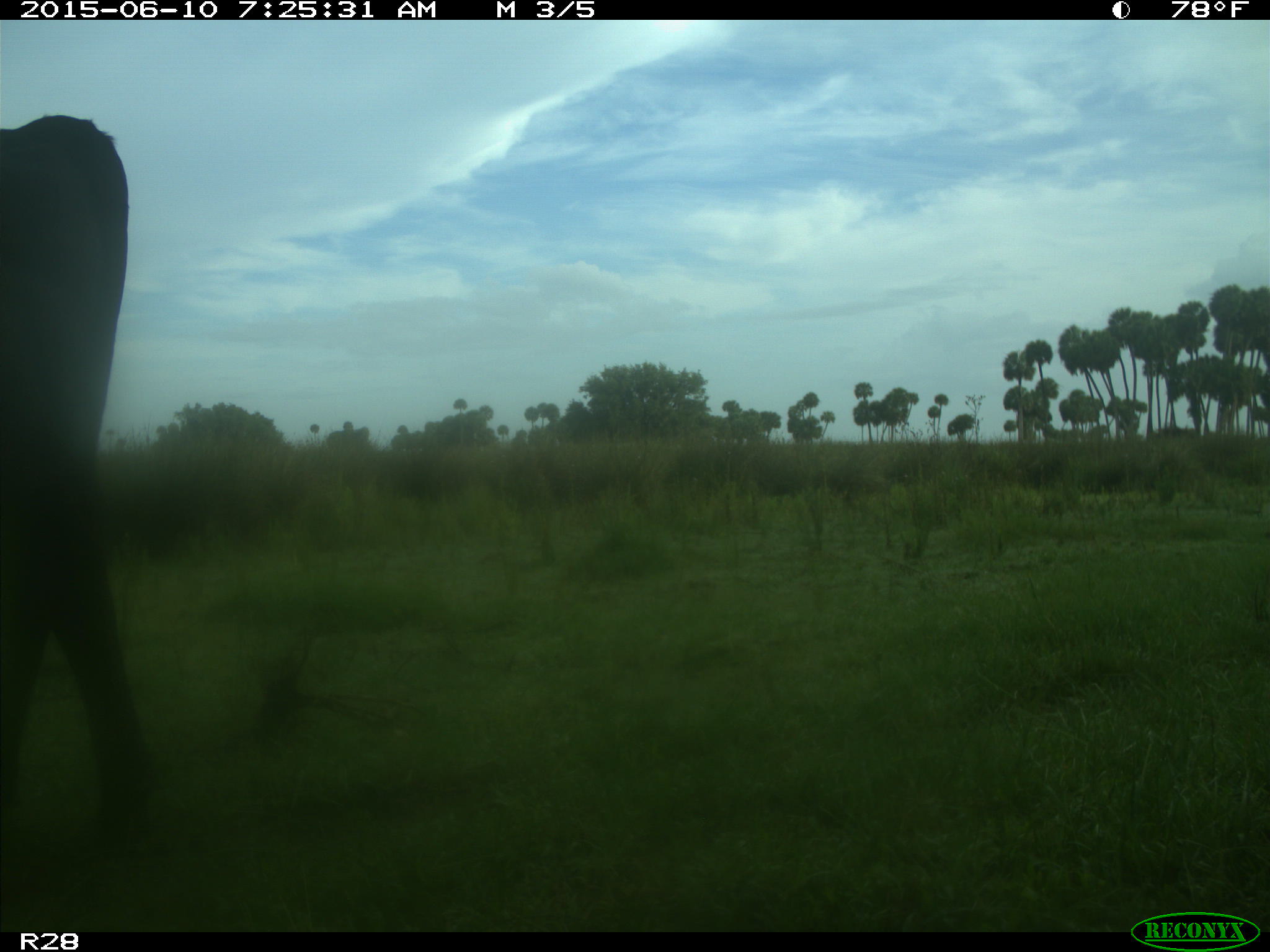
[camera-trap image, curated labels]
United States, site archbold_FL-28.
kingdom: Animalia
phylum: Chordata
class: Mammalia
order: Artiodactyla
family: Bovidae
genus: Bos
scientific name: Bos taurus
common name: domestic cow